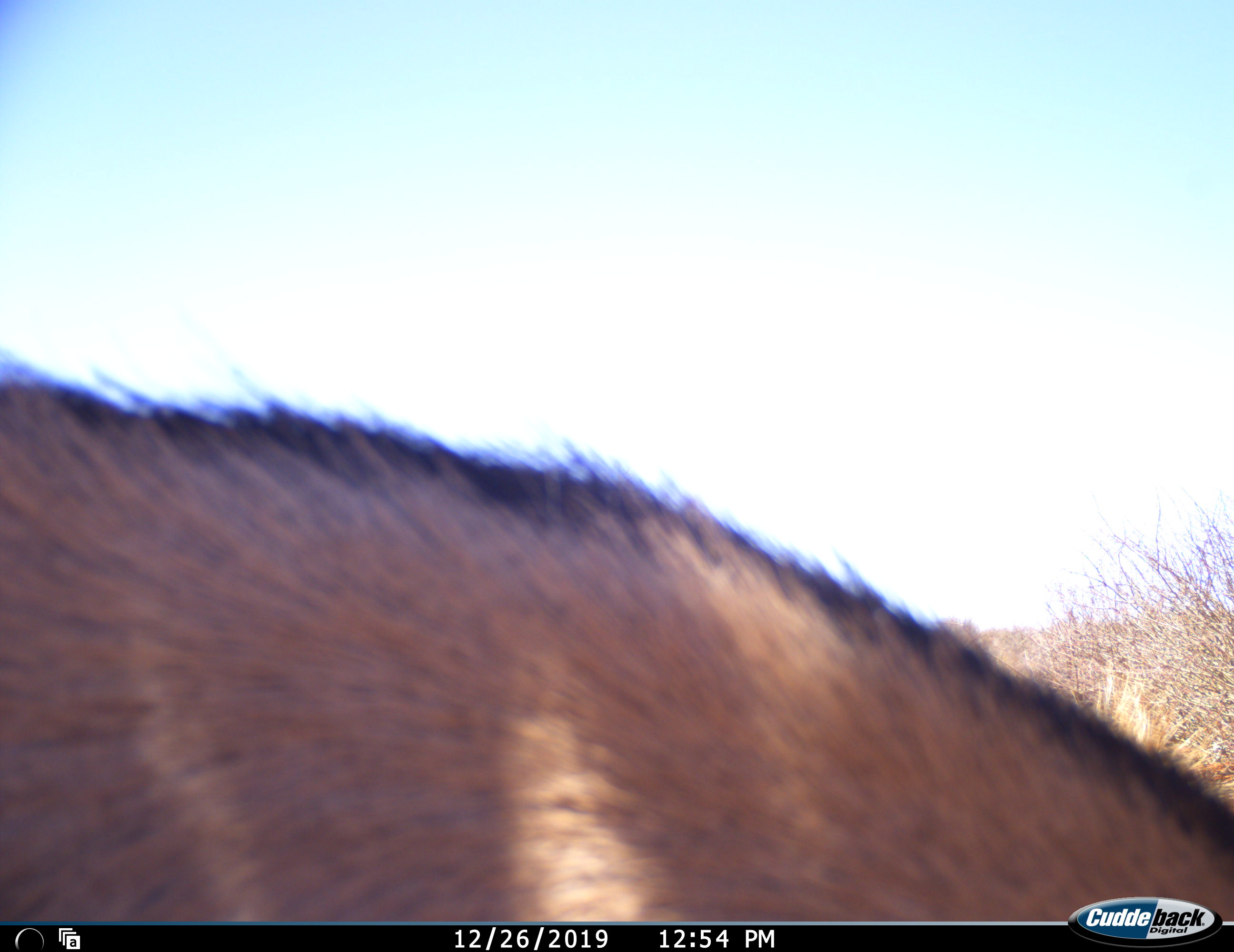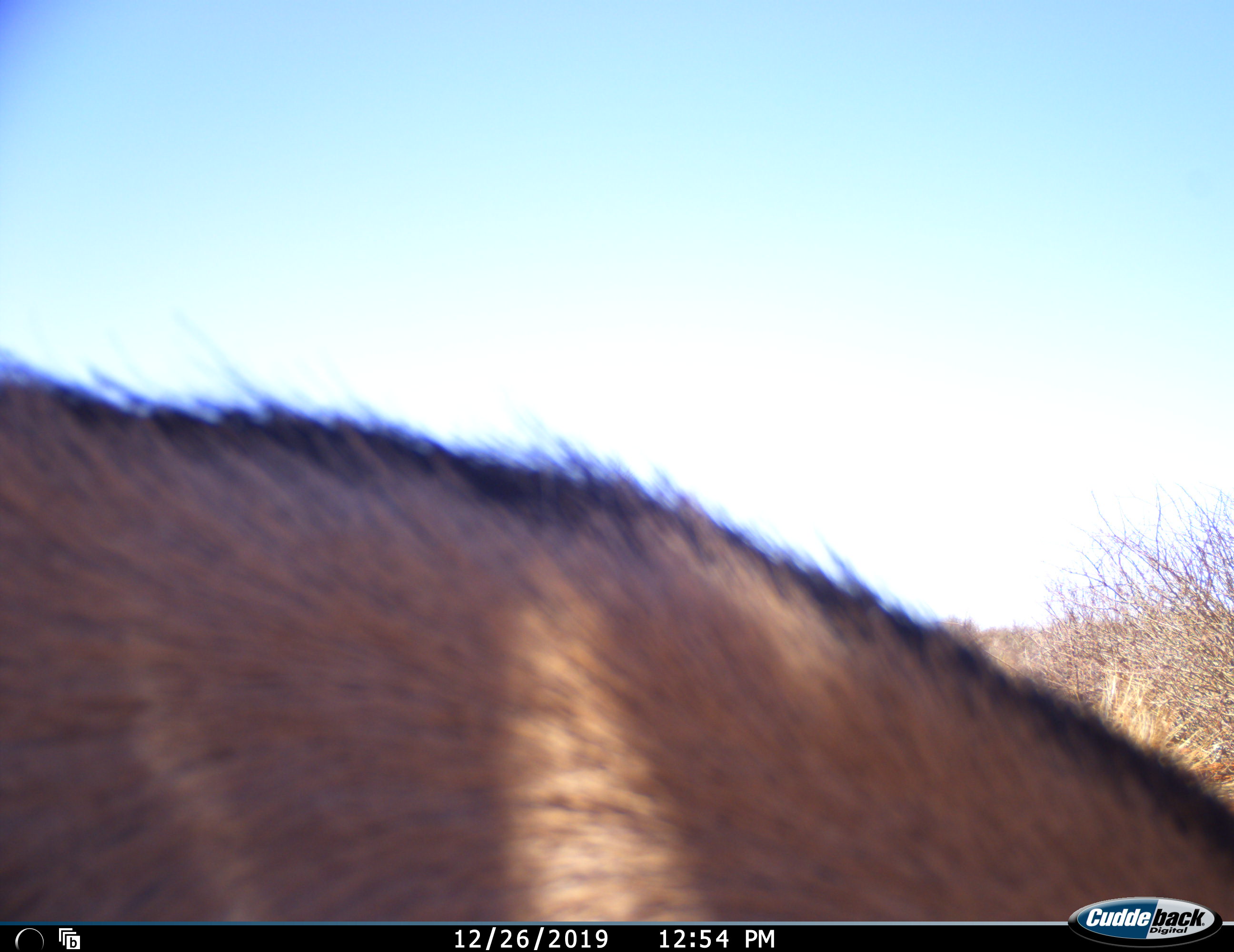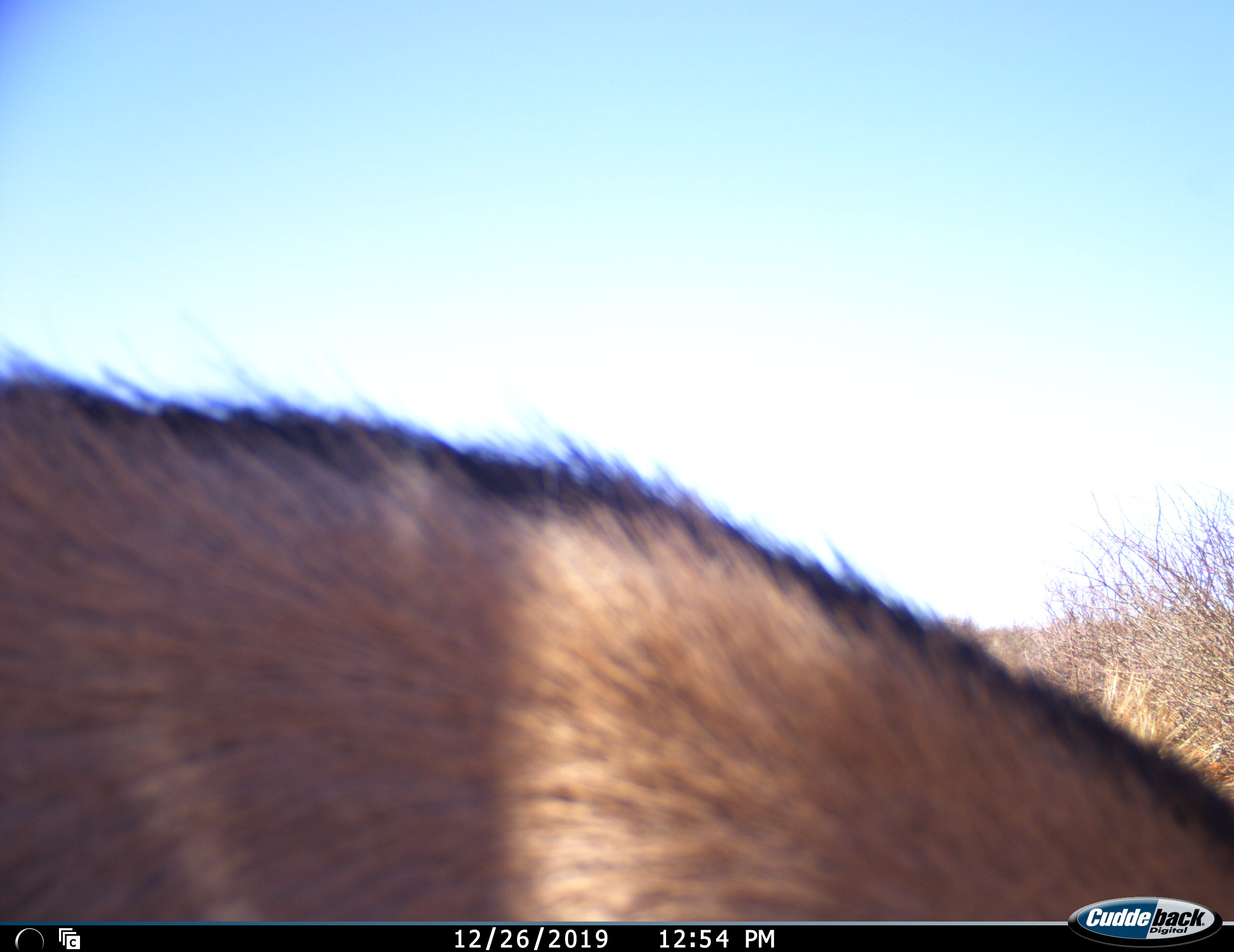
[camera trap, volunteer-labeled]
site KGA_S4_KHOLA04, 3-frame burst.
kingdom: Animalia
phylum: Chordata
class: Mammalia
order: Artiodactyla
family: Bovidae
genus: Oryx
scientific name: Oryx gazella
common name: gemsbok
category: oryx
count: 1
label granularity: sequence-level